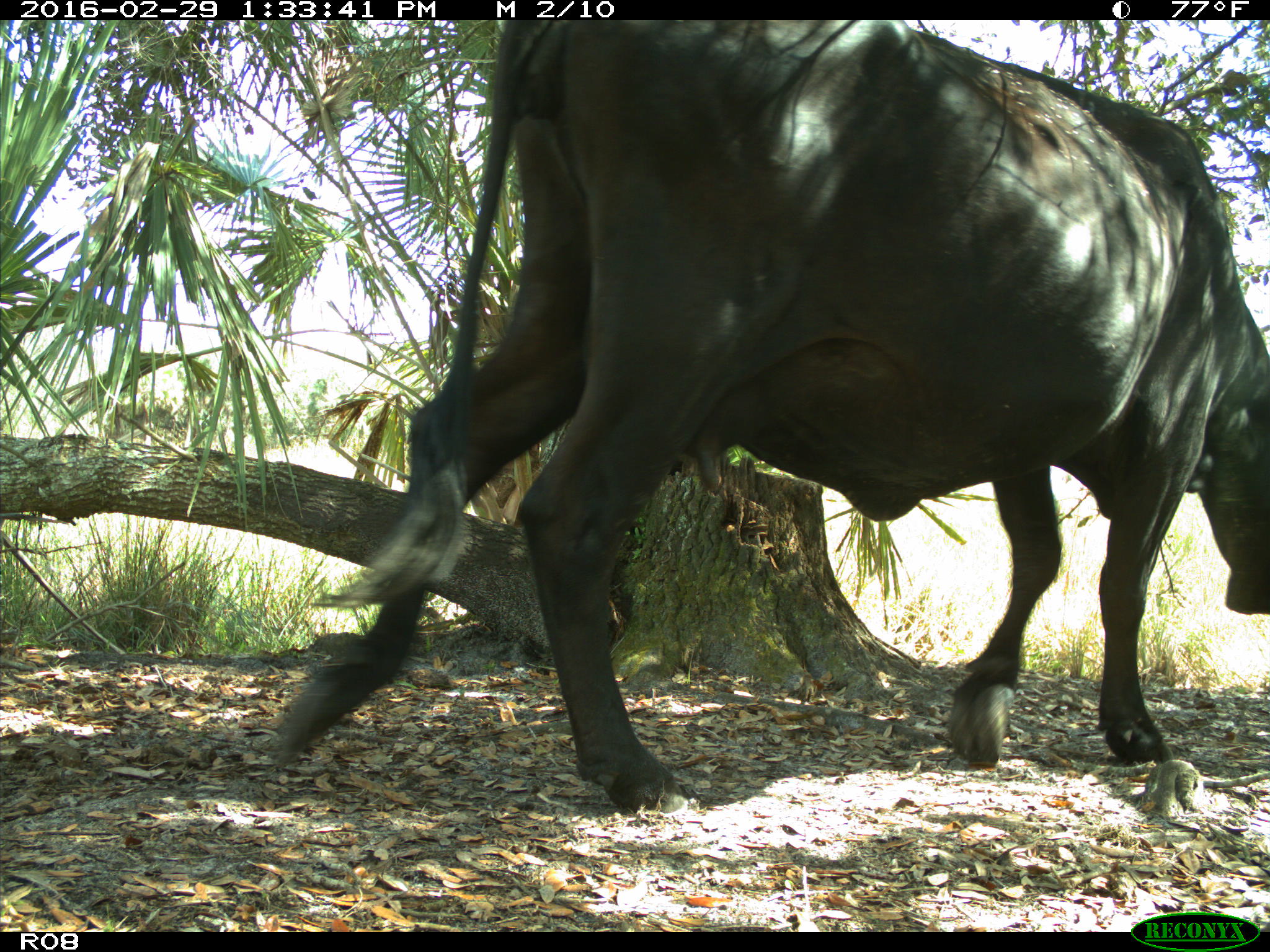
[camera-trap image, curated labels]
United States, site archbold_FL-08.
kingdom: Animalia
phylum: Chordata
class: Mammalia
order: Artiodactyla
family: Bovidae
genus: Bos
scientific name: Bos taurus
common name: domestic cow